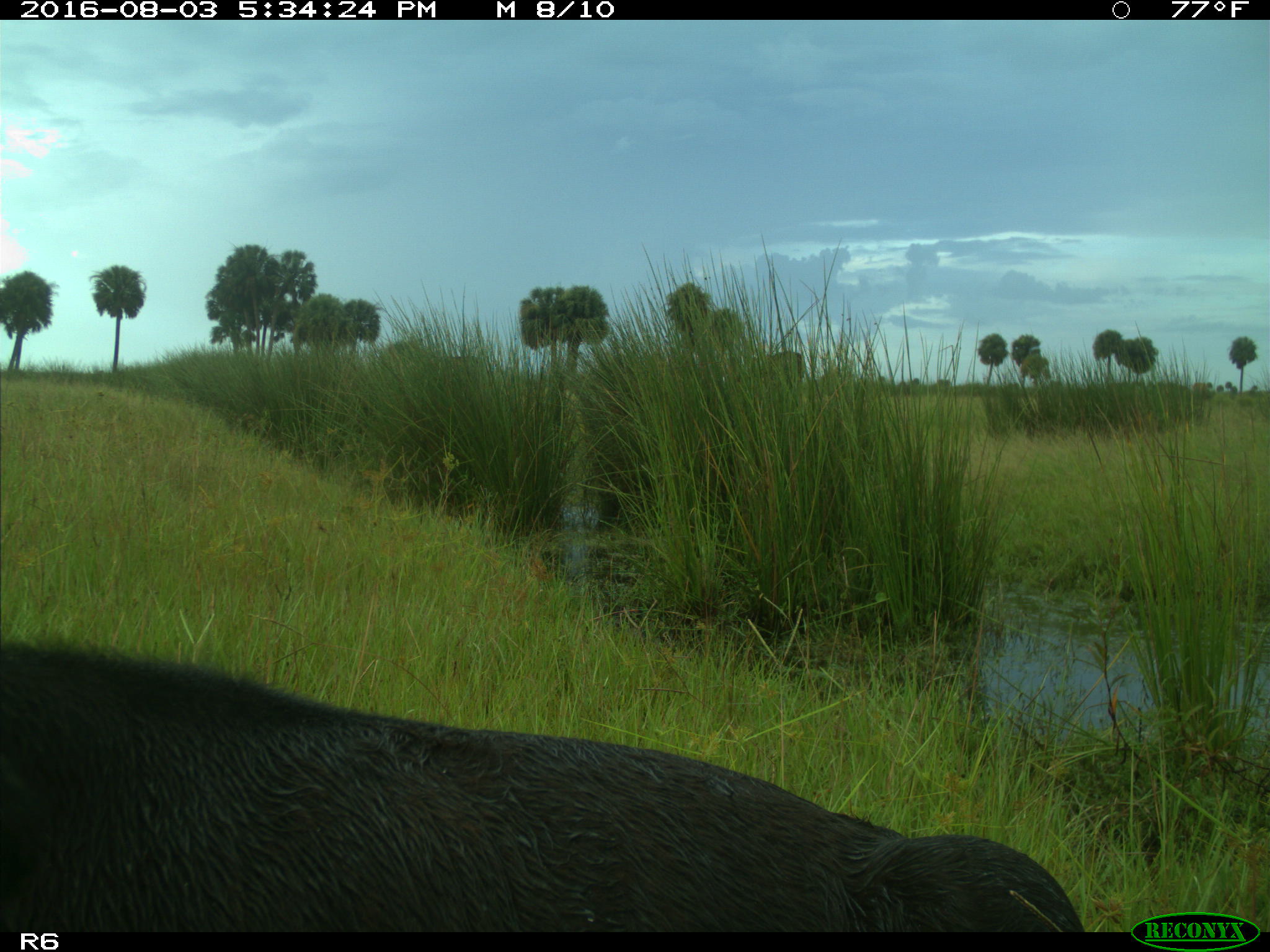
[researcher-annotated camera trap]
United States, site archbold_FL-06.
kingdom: Animalia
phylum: Chordata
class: Mammalia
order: Artiodactyla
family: Bovidae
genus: Bos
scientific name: Bos taurus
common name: domestic cow